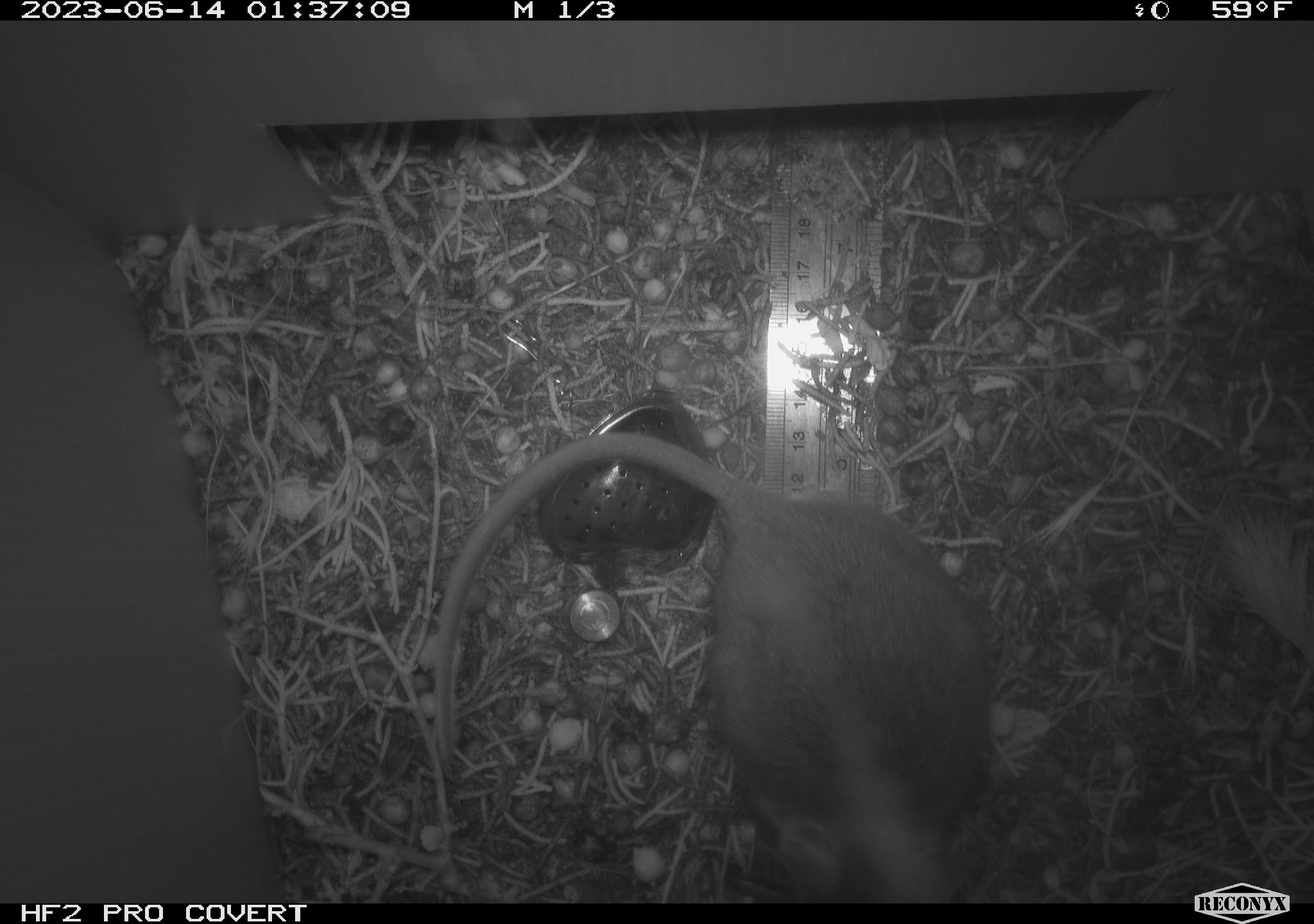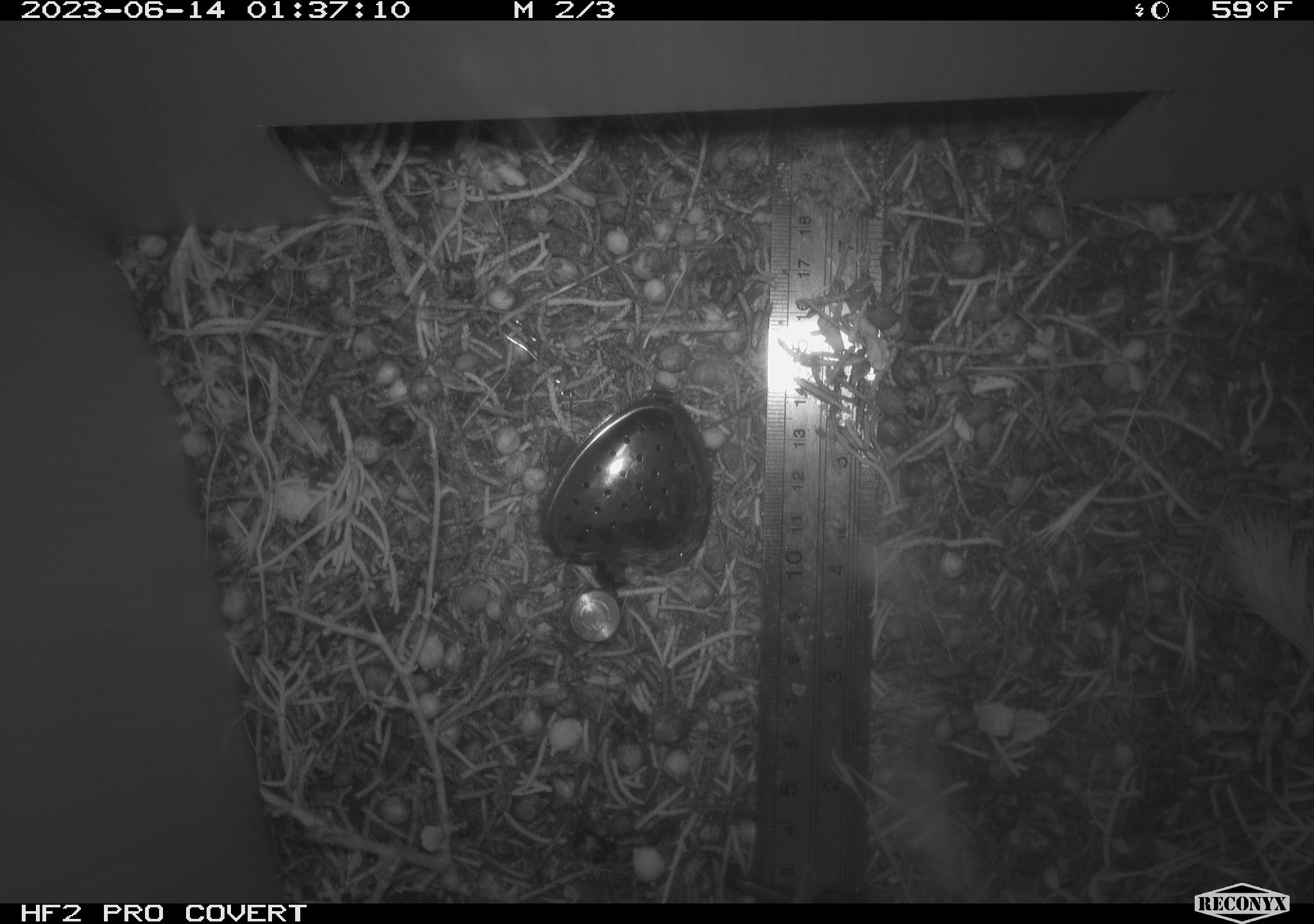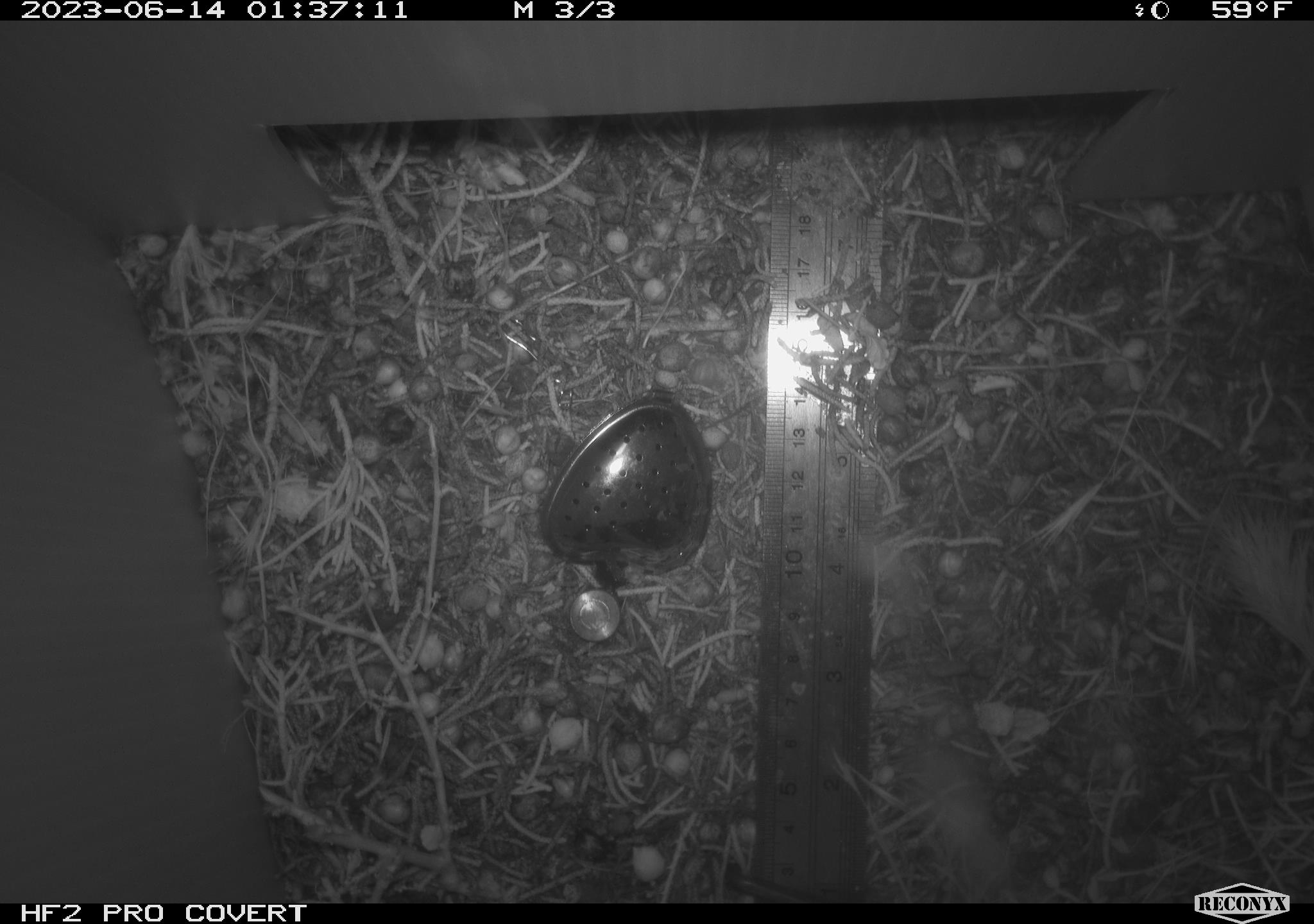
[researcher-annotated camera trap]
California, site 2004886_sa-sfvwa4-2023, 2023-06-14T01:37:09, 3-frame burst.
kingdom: Animalia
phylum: Chordata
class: Mammalia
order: Rodentia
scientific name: Rodentia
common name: rodent